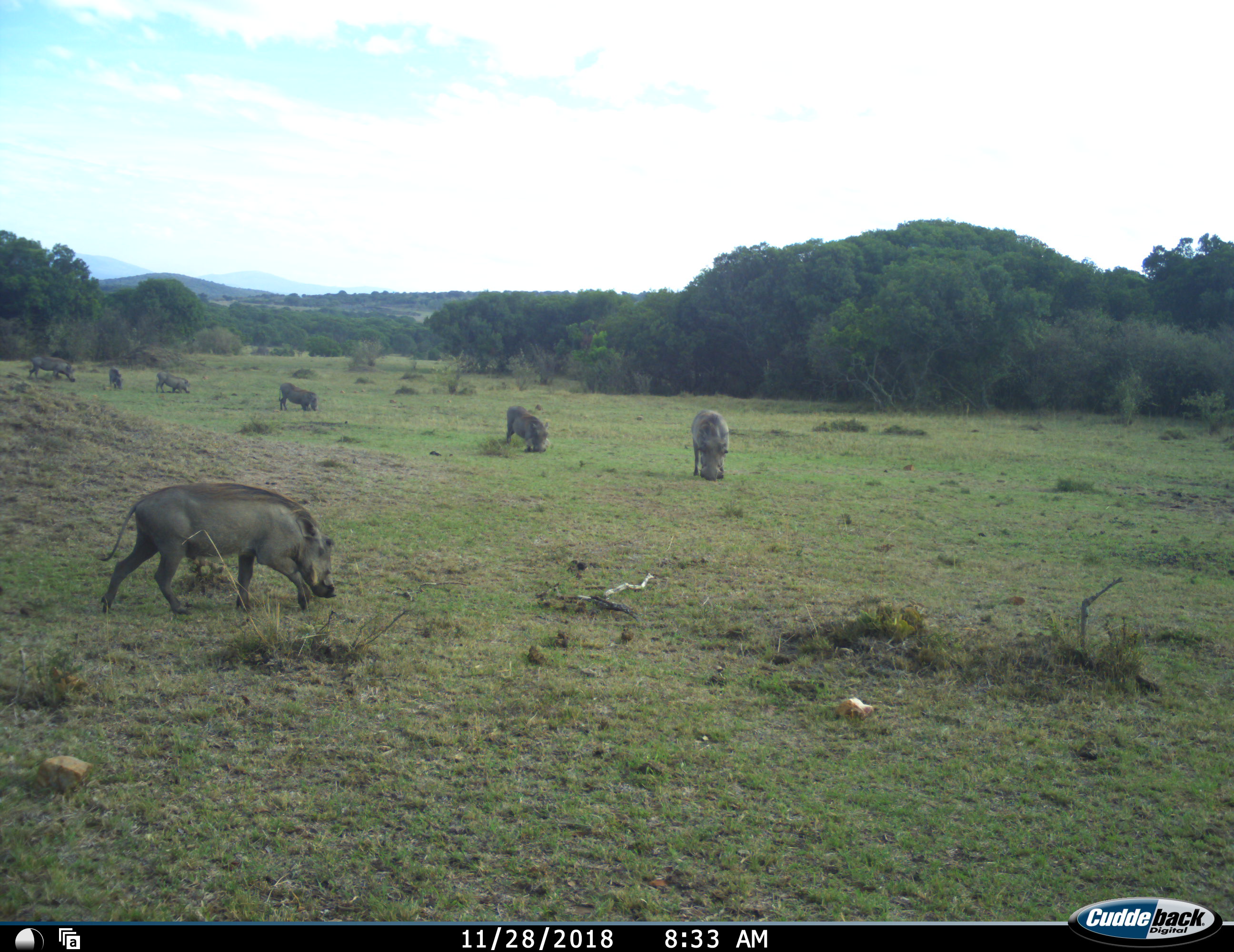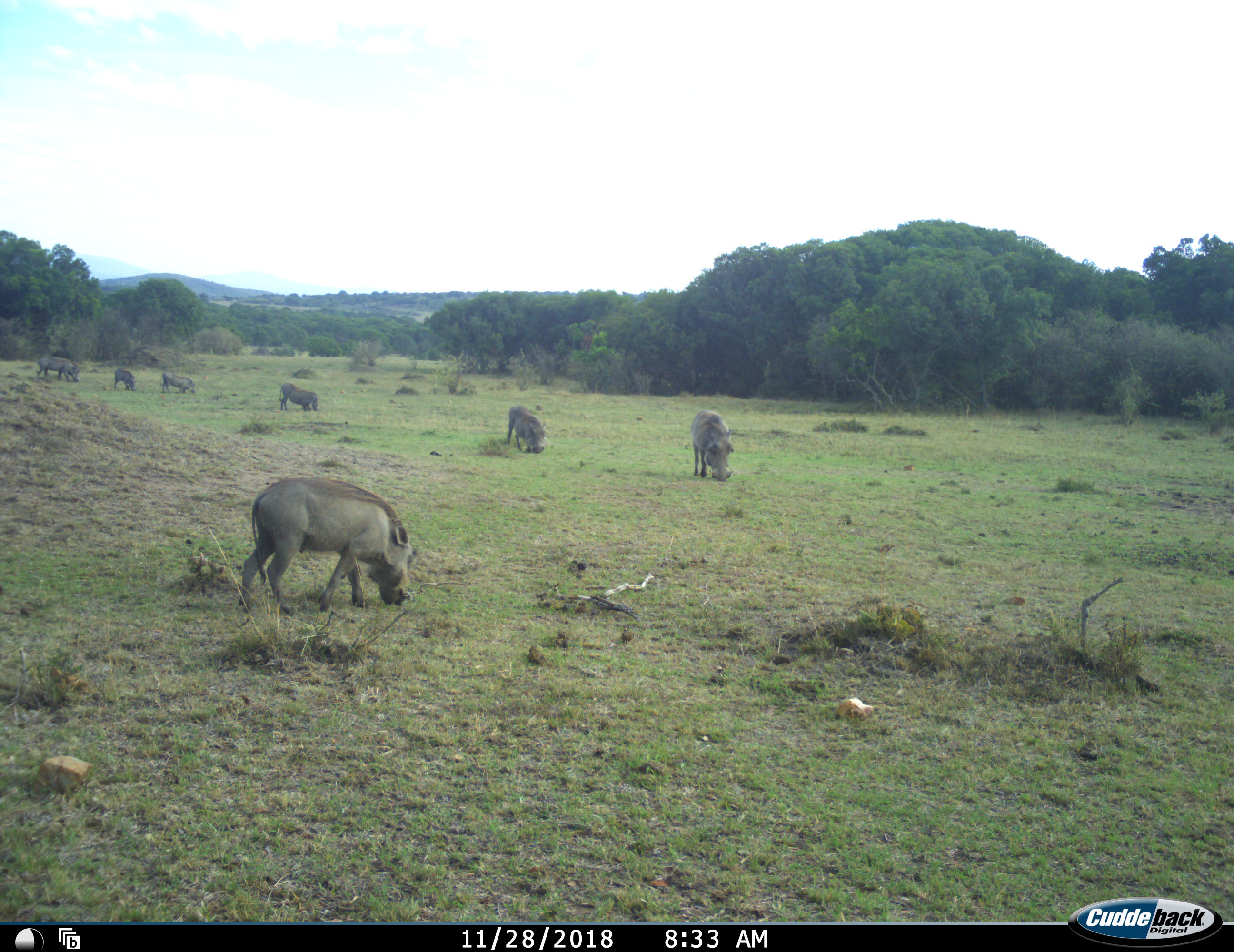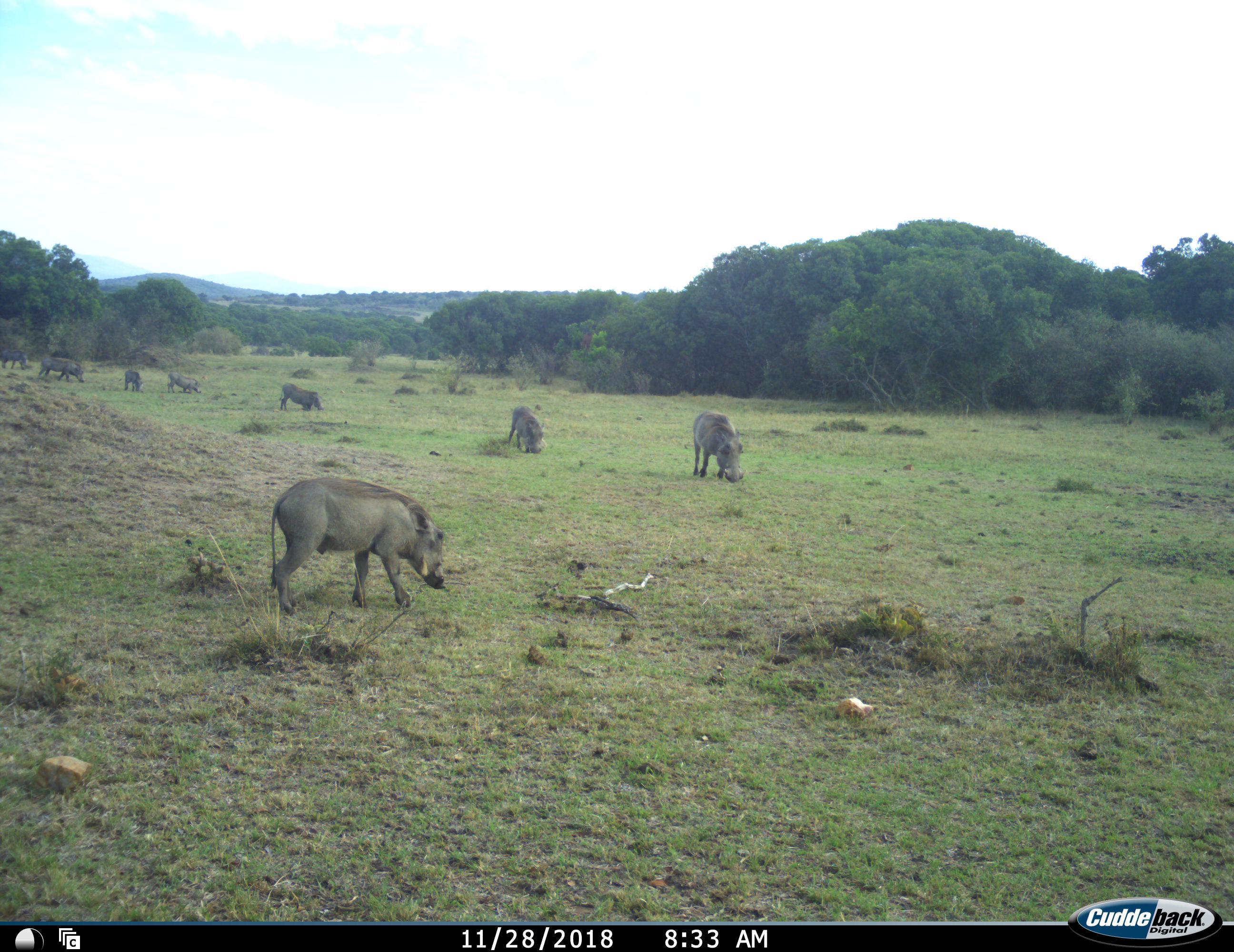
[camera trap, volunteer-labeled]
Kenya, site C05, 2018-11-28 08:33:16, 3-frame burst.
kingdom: Animalia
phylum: Chordata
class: Mammalia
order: Artiodactyla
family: Suidae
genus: Phacochoerus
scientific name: Phacochoerus africanus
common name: warthog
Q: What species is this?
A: Warthog (Phacochoerus africanus).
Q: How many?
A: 8.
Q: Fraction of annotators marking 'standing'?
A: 60%.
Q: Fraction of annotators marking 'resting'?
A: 0%.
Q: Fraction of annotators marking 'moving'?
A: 40%.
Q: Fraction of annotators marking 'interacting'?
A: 0%.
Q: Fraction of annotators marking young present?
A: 0%.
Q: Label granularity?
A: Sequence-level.